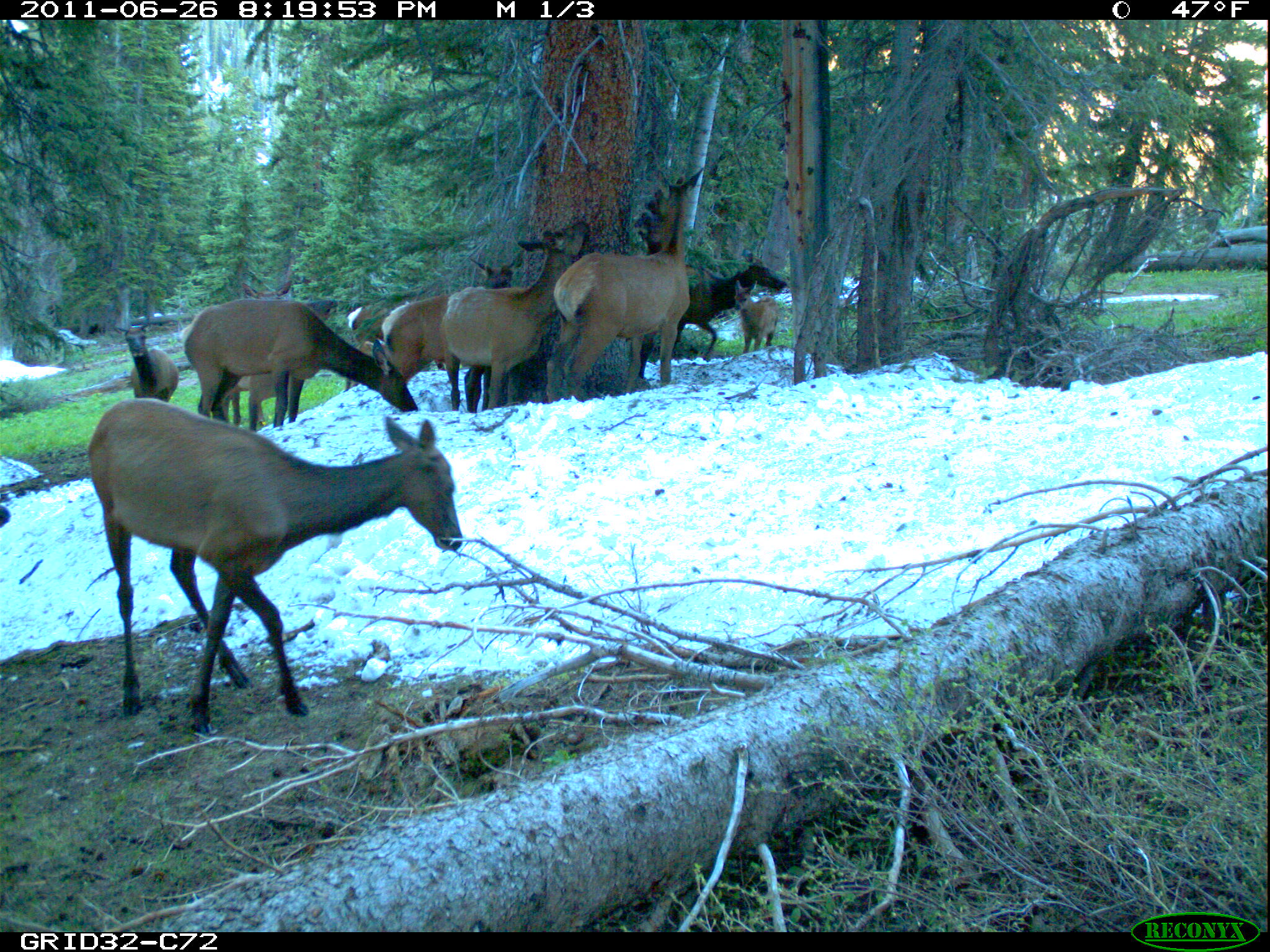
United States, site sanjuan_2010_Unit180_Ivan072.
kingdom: Animalia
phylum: Chordata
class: Mammalia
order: Artiodactyla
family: Cervidae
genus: Cervus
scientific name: Cervus elaphus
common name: red deer